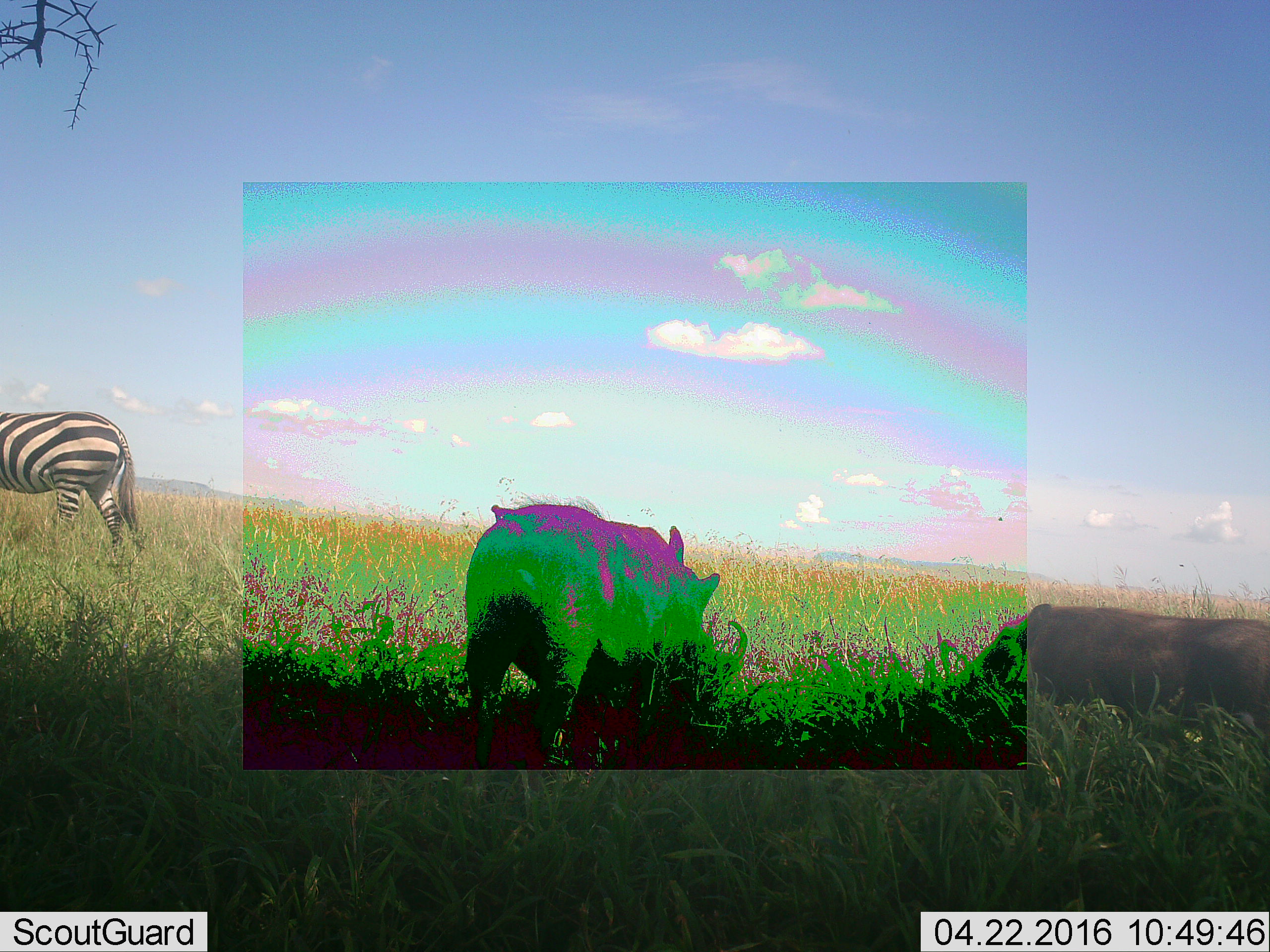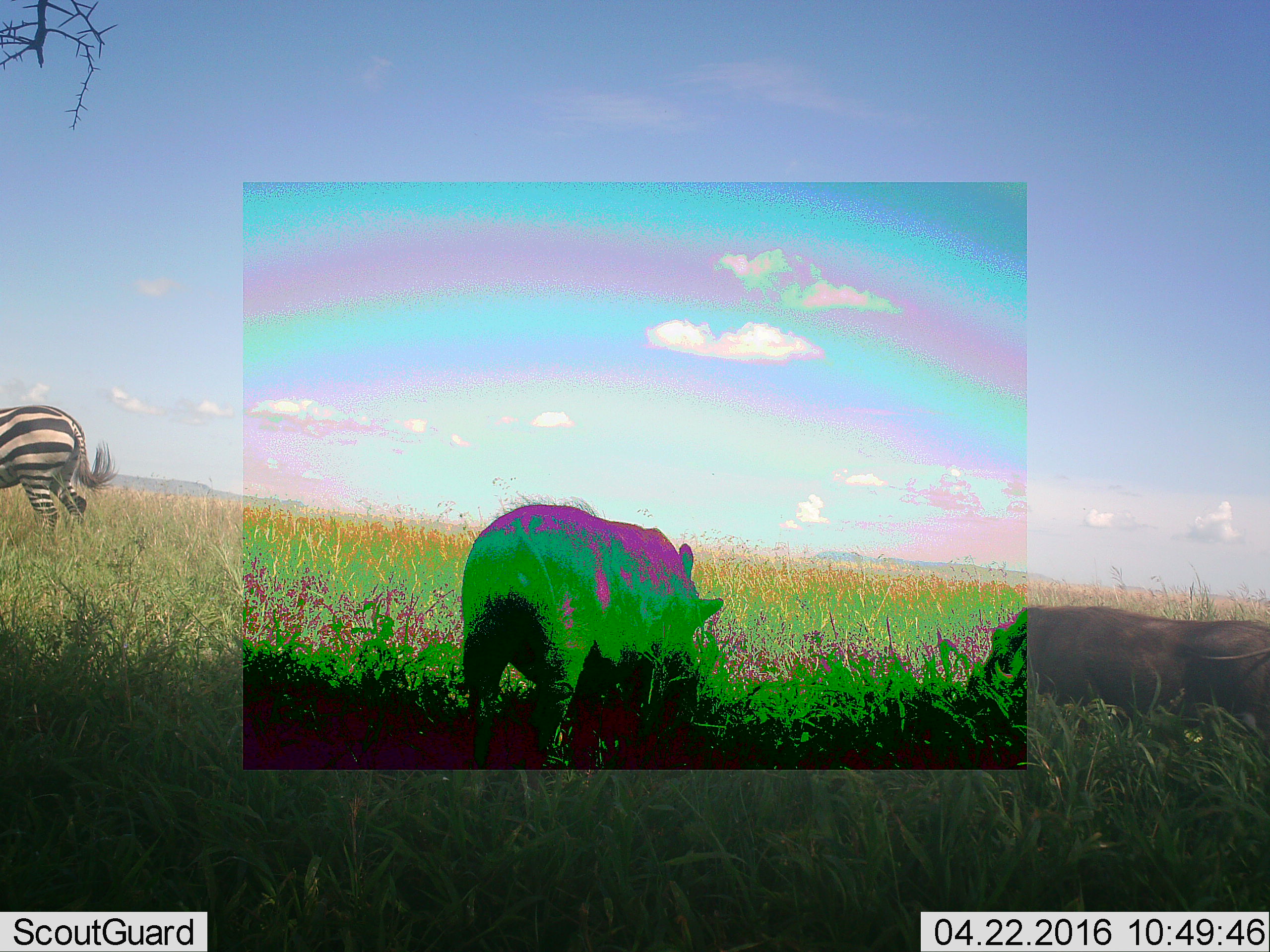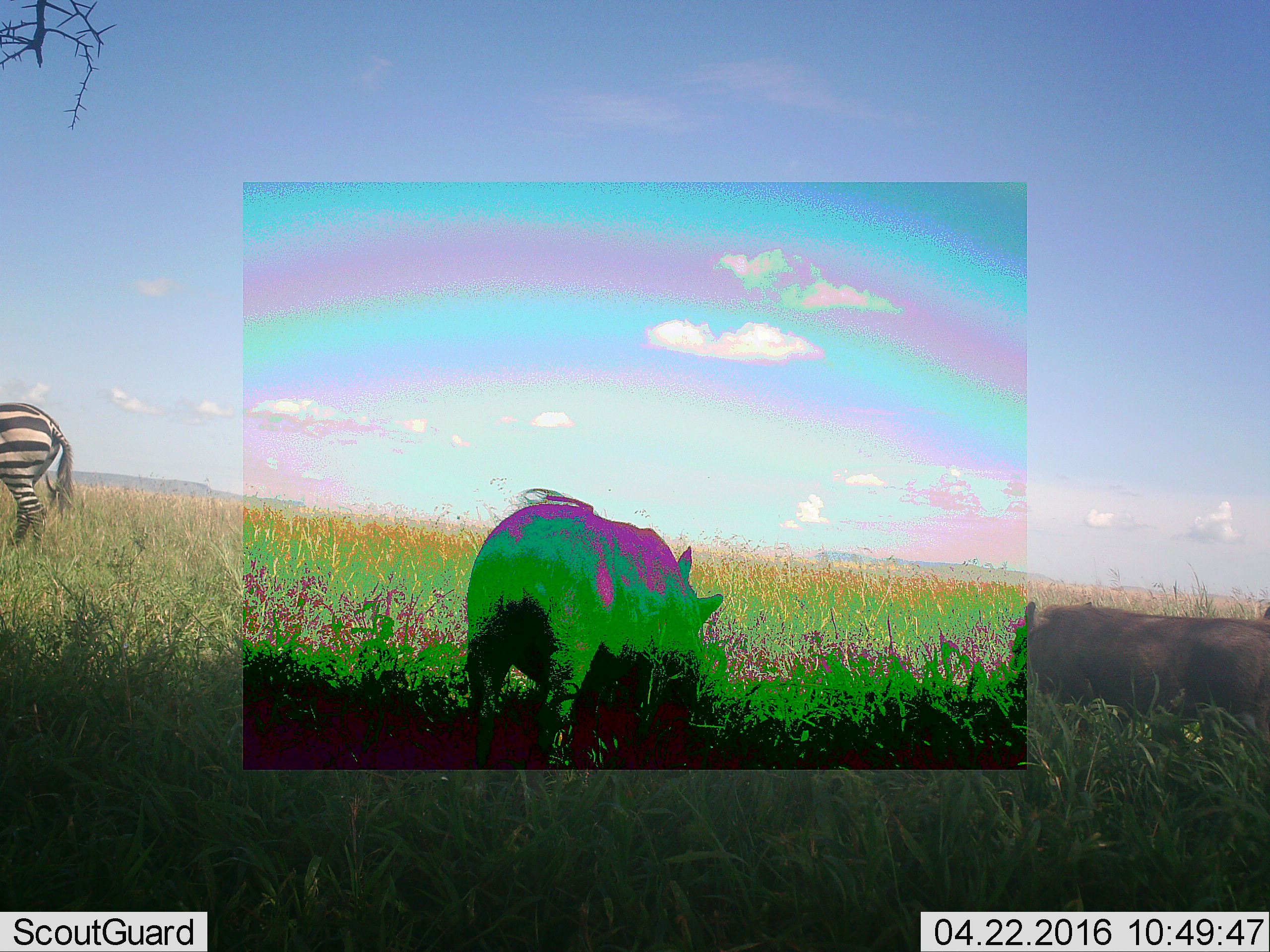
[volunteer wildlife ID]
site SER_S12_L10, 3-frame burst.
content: unidentified animal